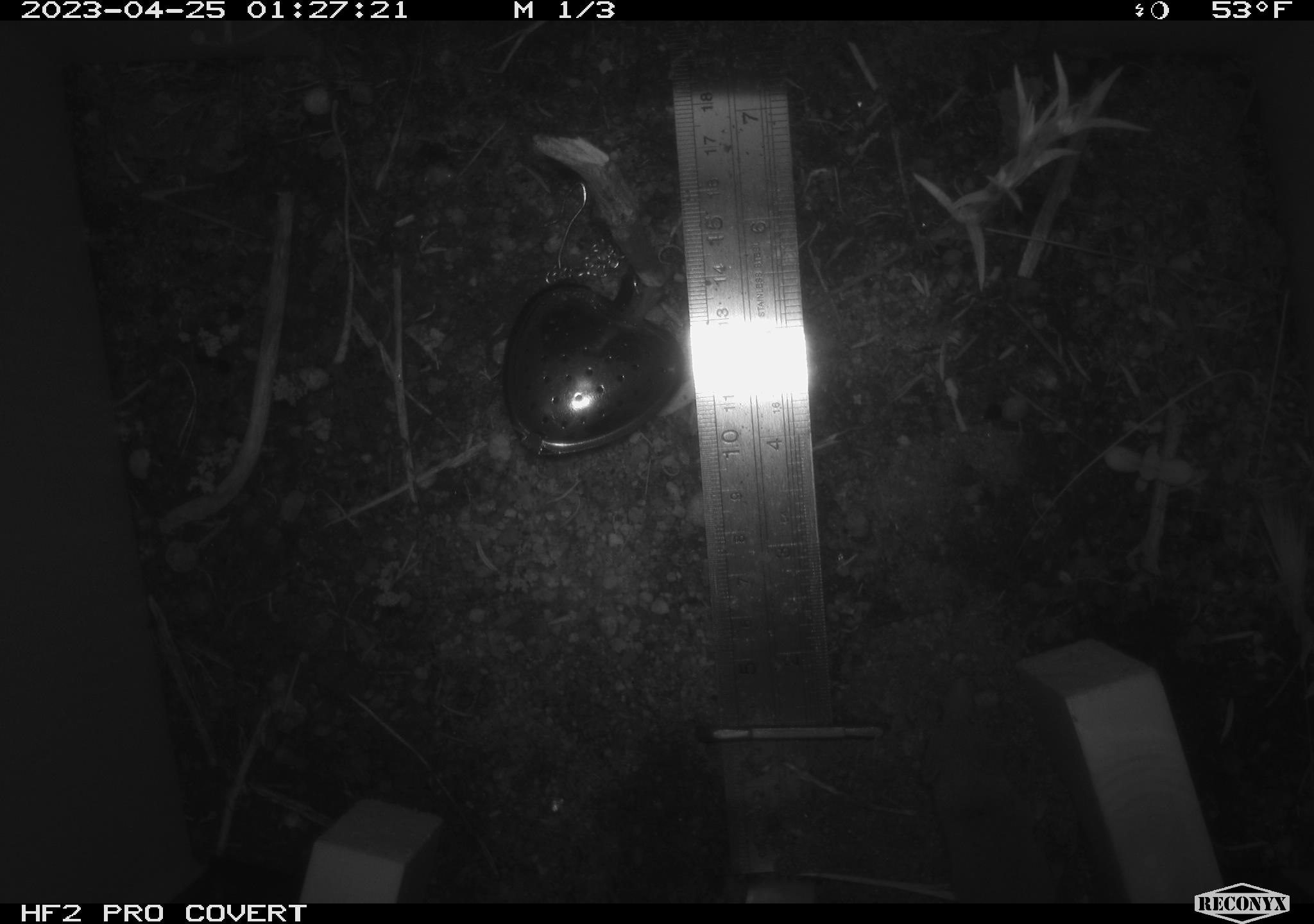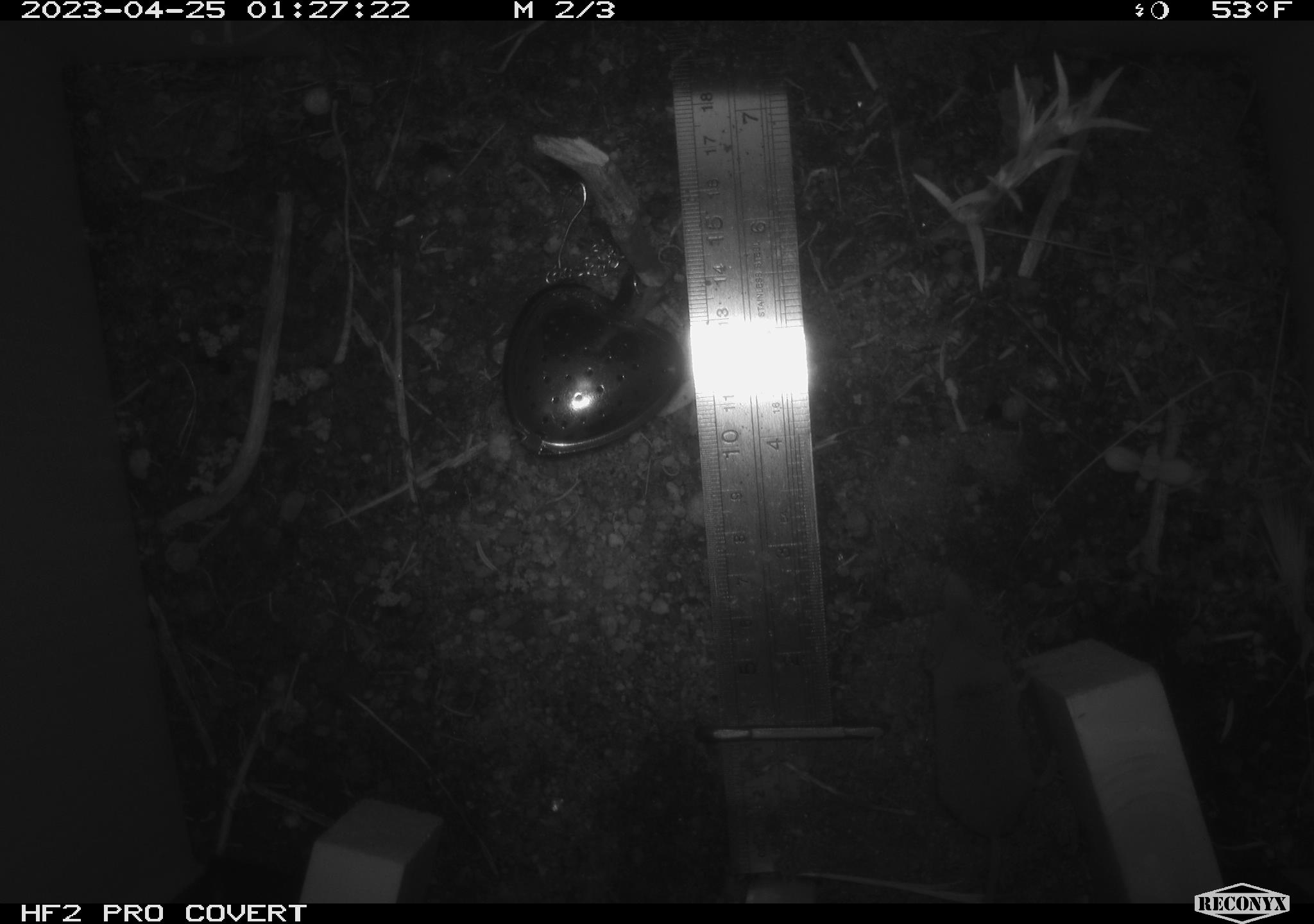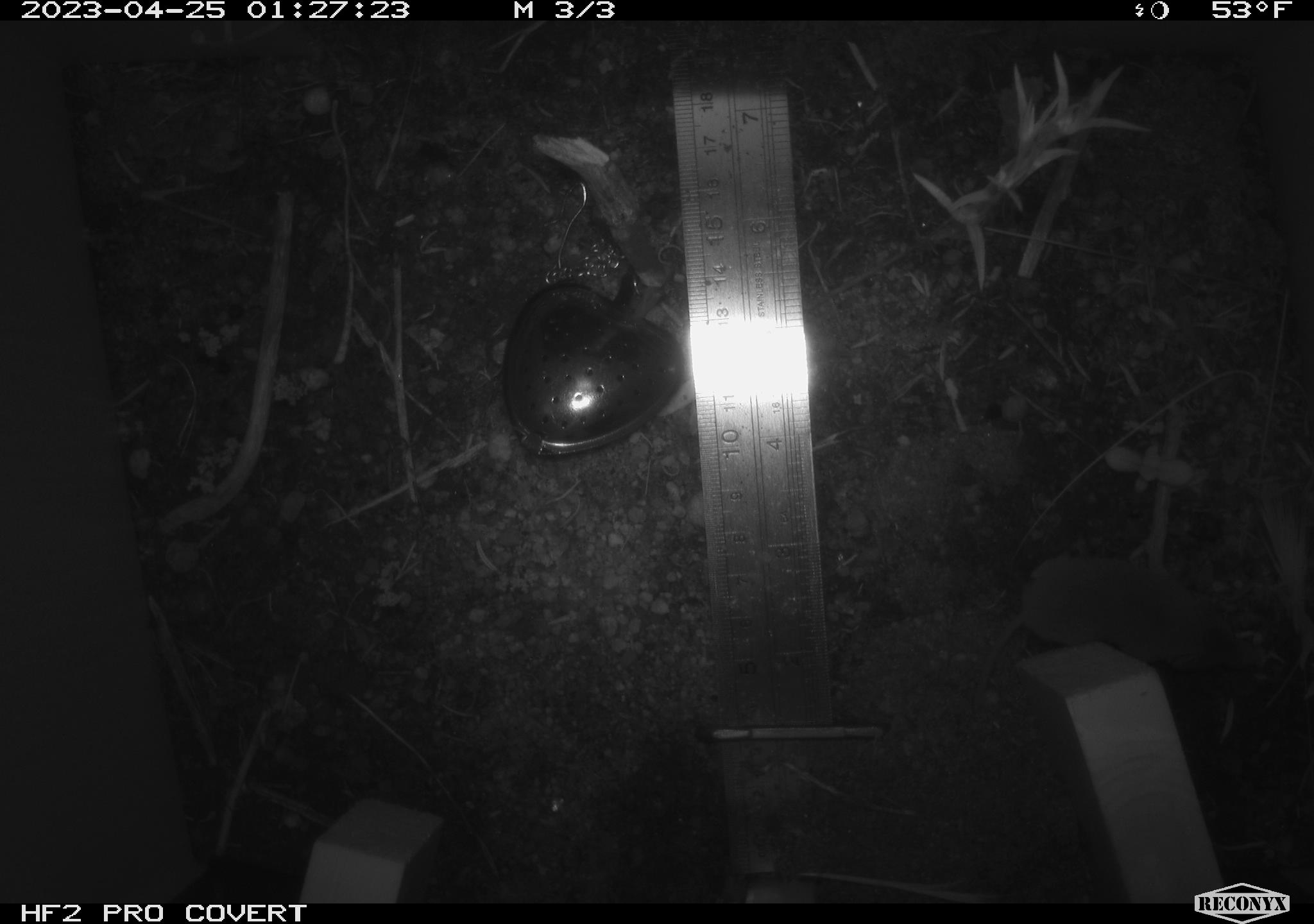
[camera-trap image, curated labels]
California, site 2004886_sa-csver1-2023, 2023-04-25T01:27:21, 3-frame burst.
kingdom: Animalia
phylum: Chordata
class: Mammalia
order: Eulipotyphla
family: Soricidae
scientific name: Soricidae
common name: shrews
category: soricidae family